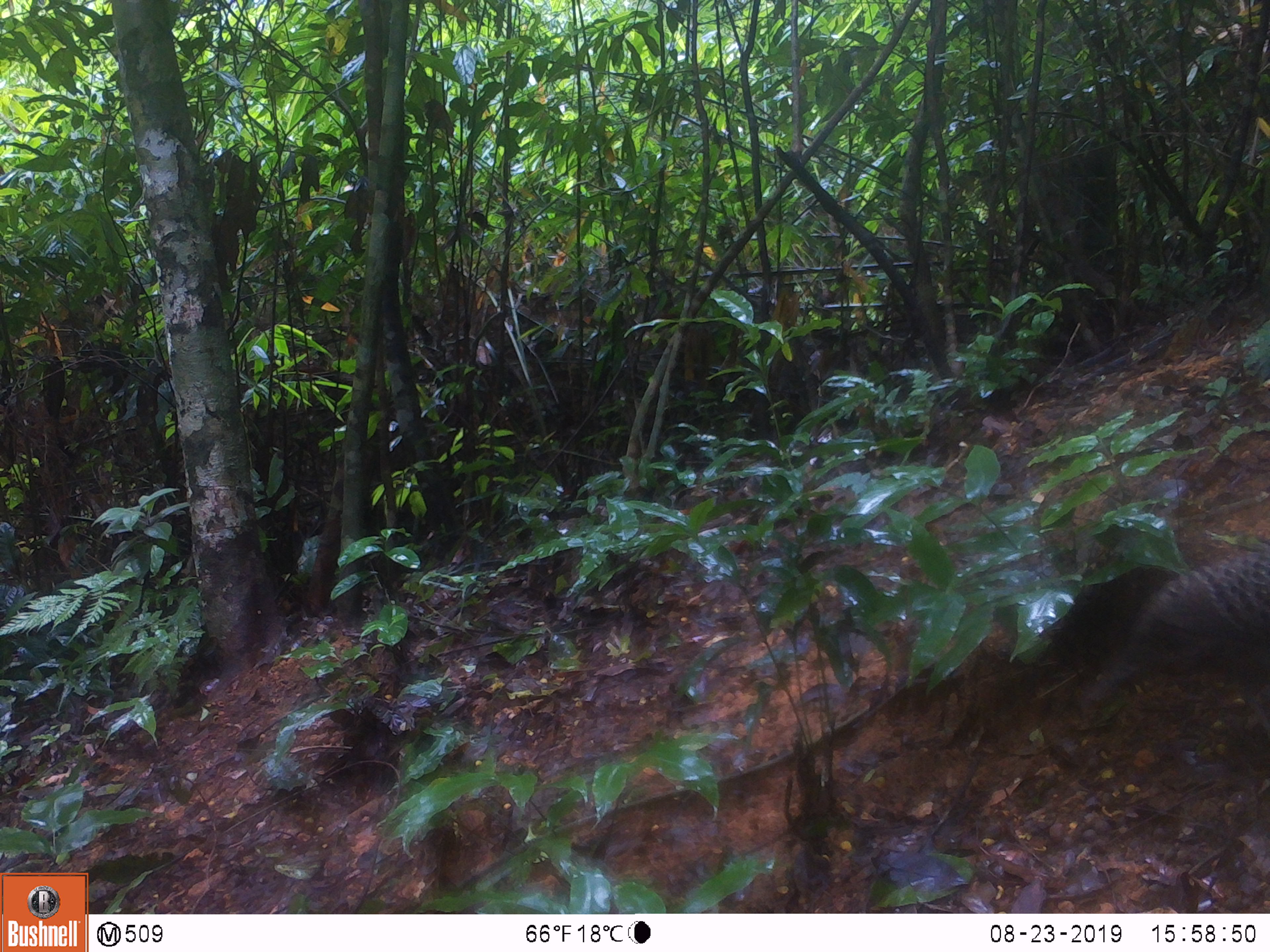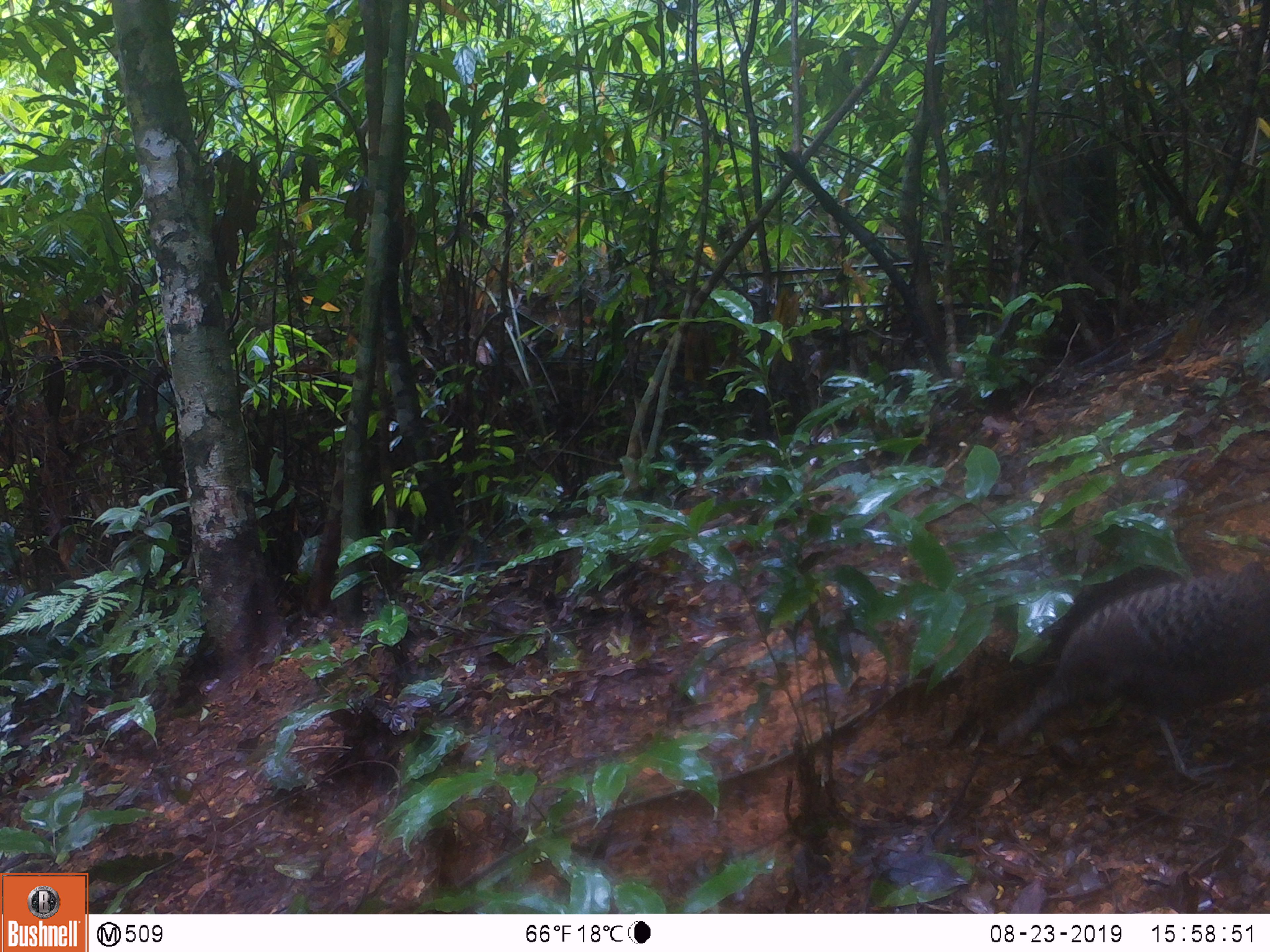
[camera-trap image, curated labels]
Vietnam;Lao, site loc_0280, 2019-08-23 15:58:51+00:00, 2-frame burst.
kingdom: Animalia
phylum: Chordata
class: Aves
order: Galliformes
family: Phasianidae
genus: Polyplectron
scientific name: Polyplectron bicalcaratum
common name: gray peacock-pheasant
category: grey peacock pheasant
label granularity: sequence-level